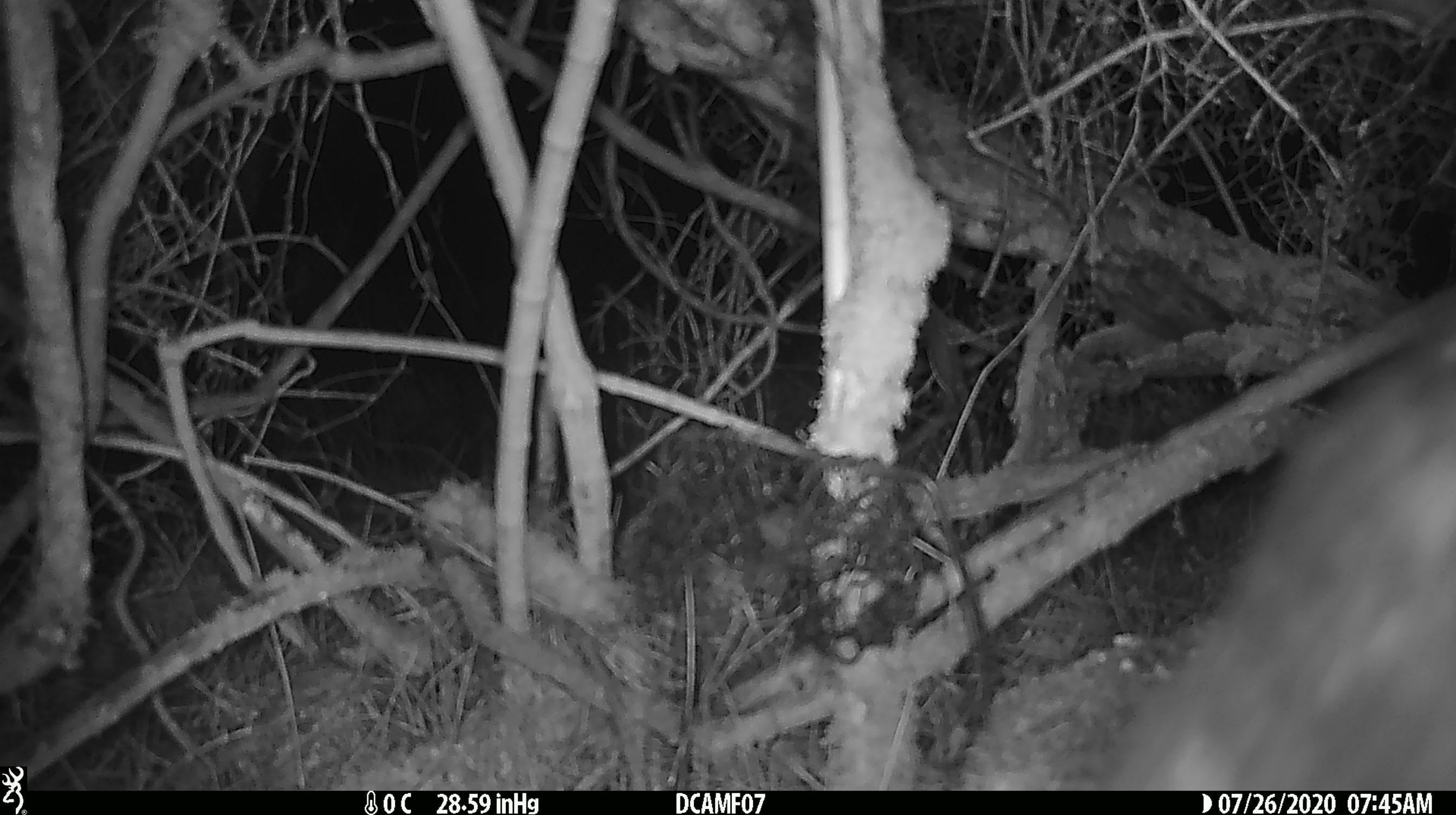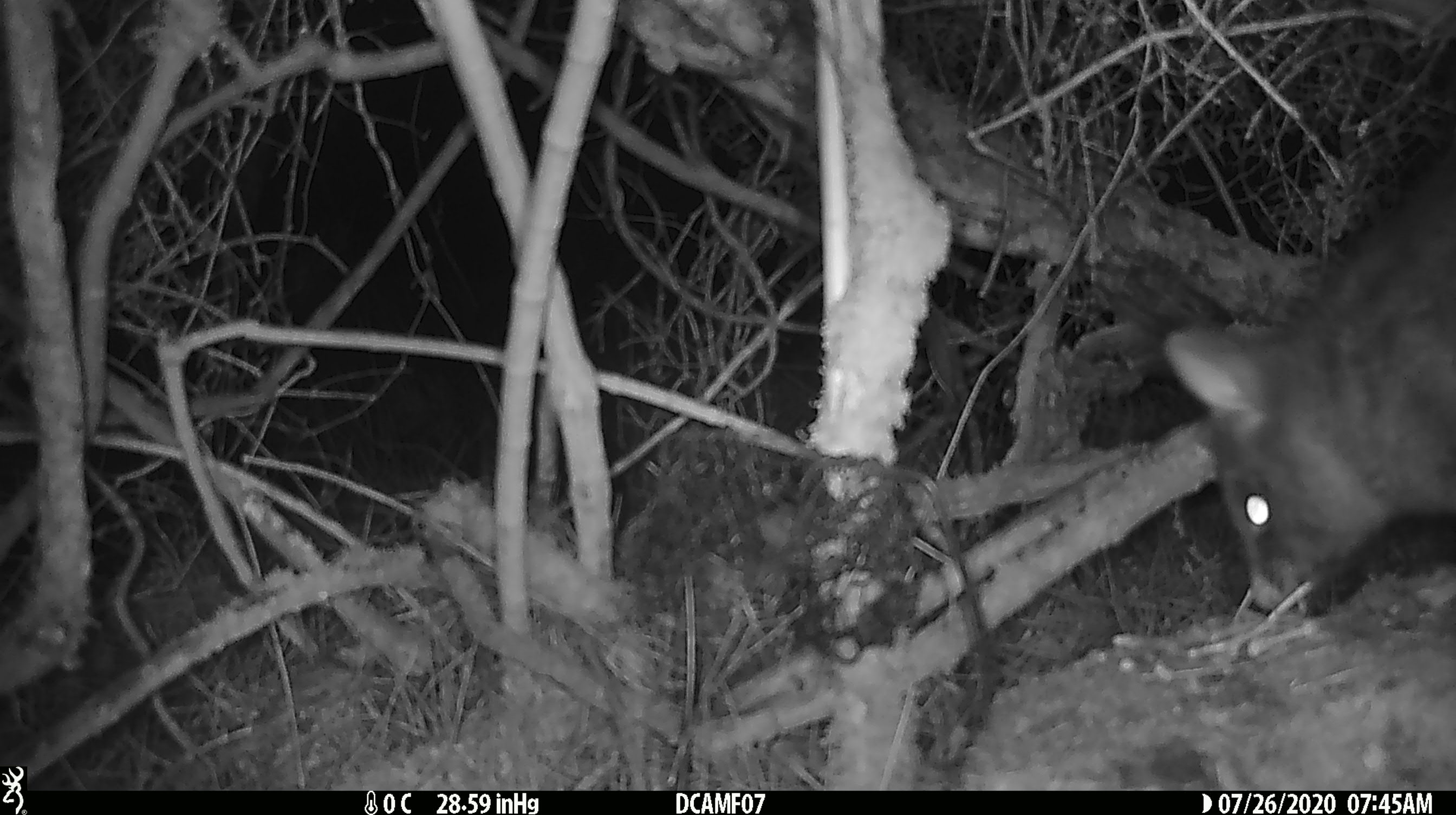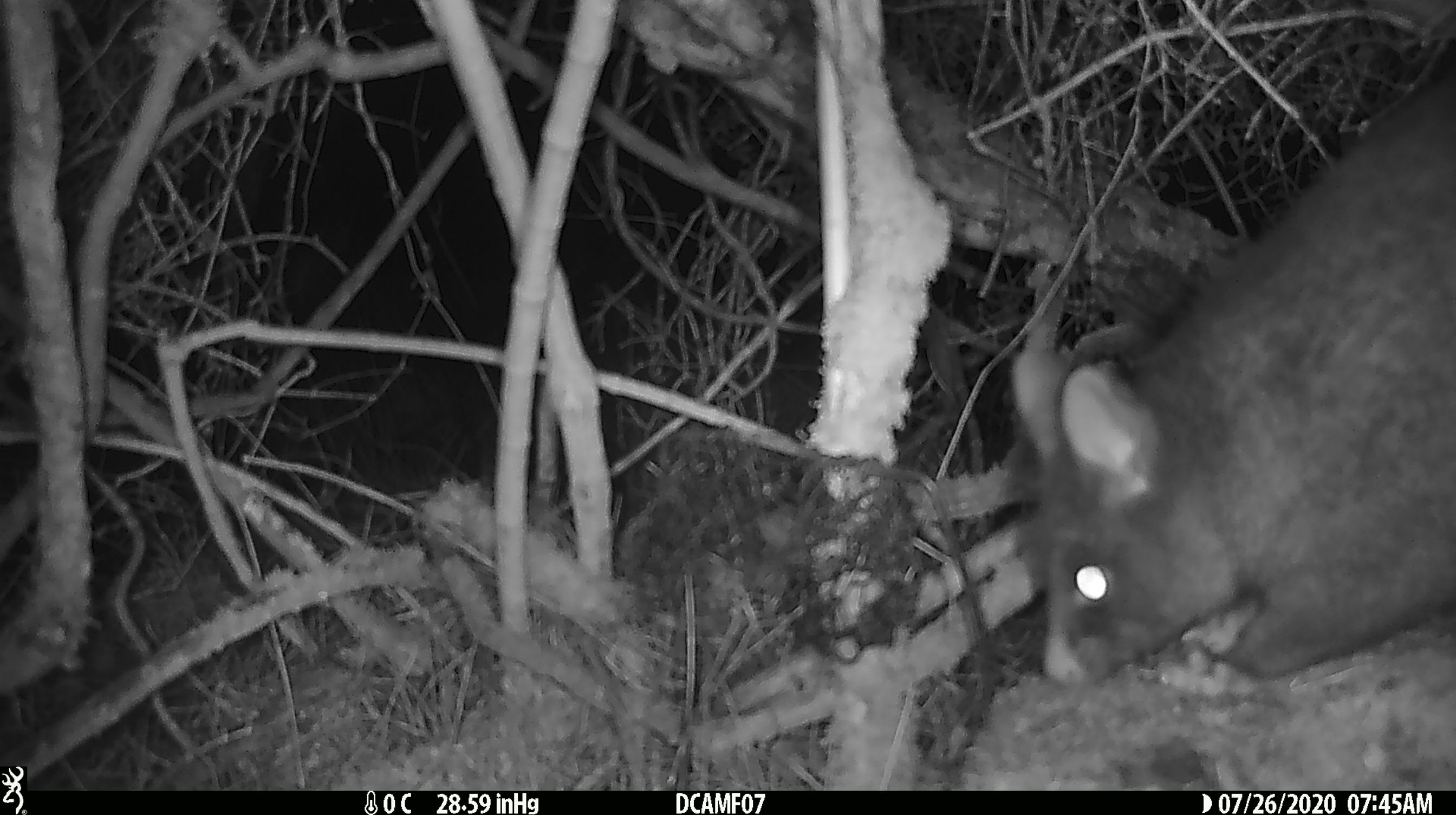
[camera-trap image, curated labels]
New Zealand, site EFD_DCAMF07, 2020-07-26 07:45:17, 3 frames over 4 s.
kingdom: Animalia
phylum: Chordata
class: Mammalia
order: Diprotodontia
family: Phalangeridae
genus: Trichosurus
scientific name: Trichosurus vulpecula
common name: common brushtail possum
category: possum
Possum (common brushtail possum) (Trichosurus vulpecula).